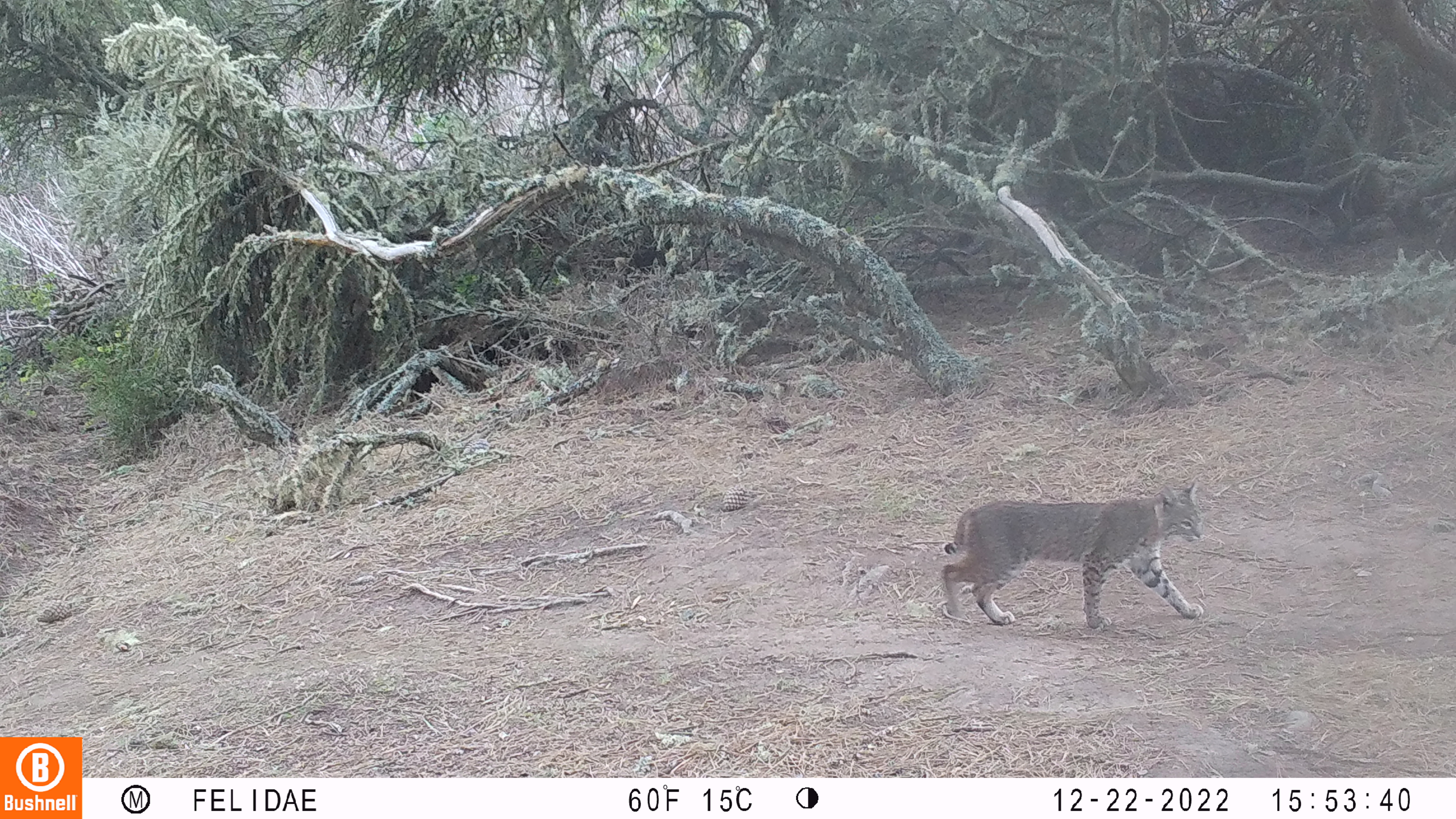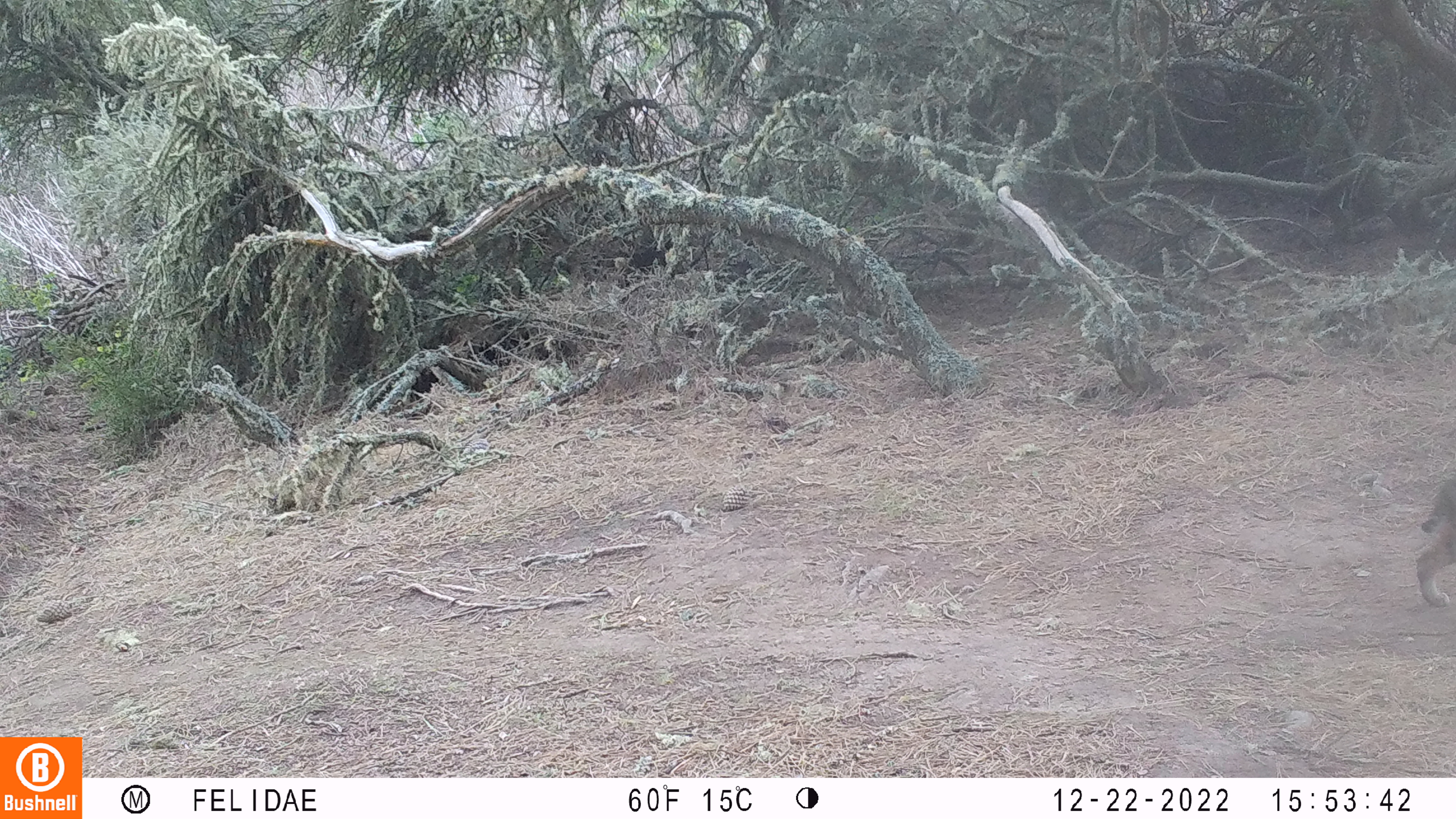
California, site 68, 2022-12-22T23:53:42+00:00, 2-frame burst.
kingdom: Animalia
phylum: Chordata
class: Mammalia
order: Carnivora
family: Felidae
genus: Lynx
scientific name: Lynx rufus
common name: bobcat